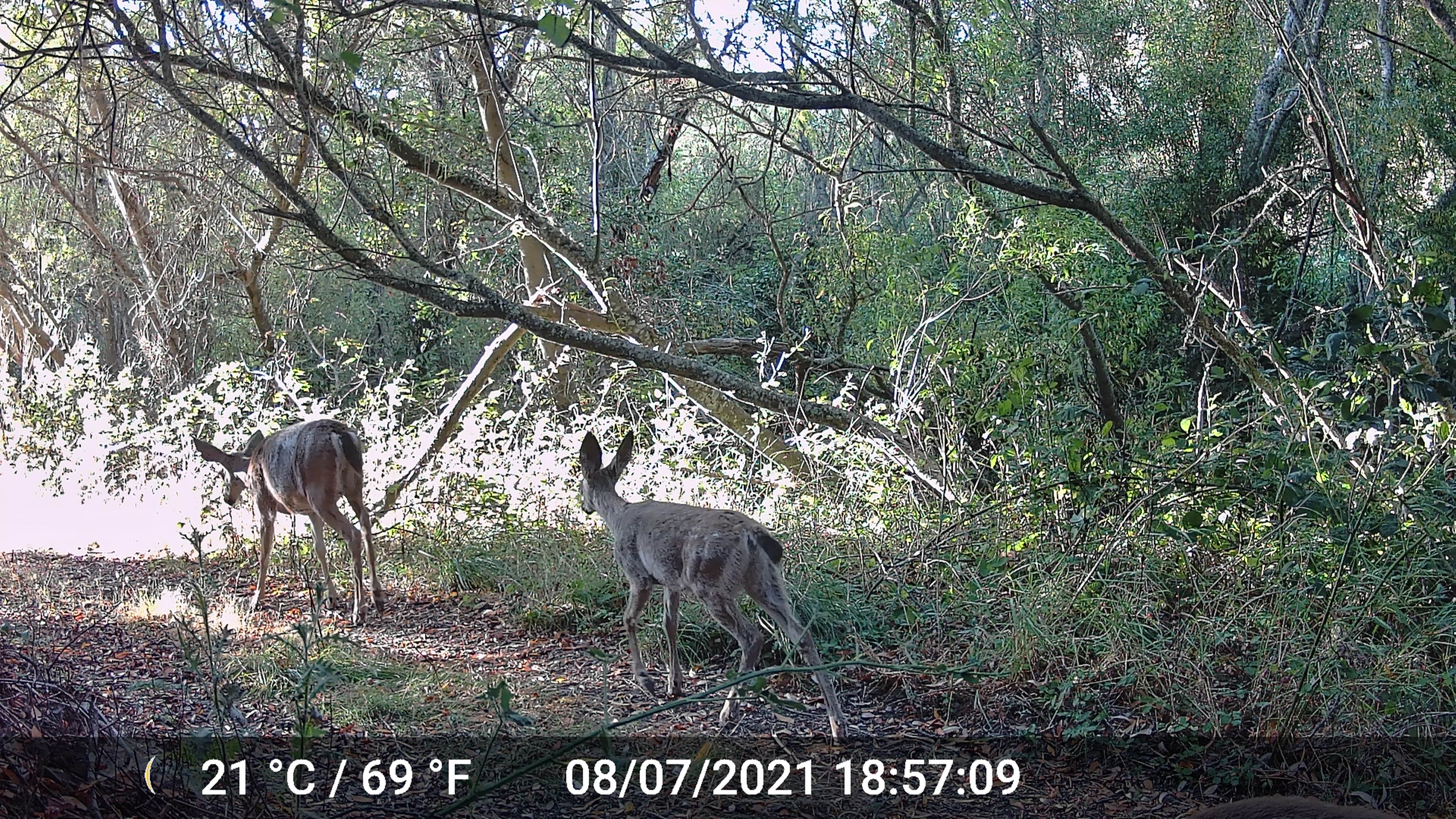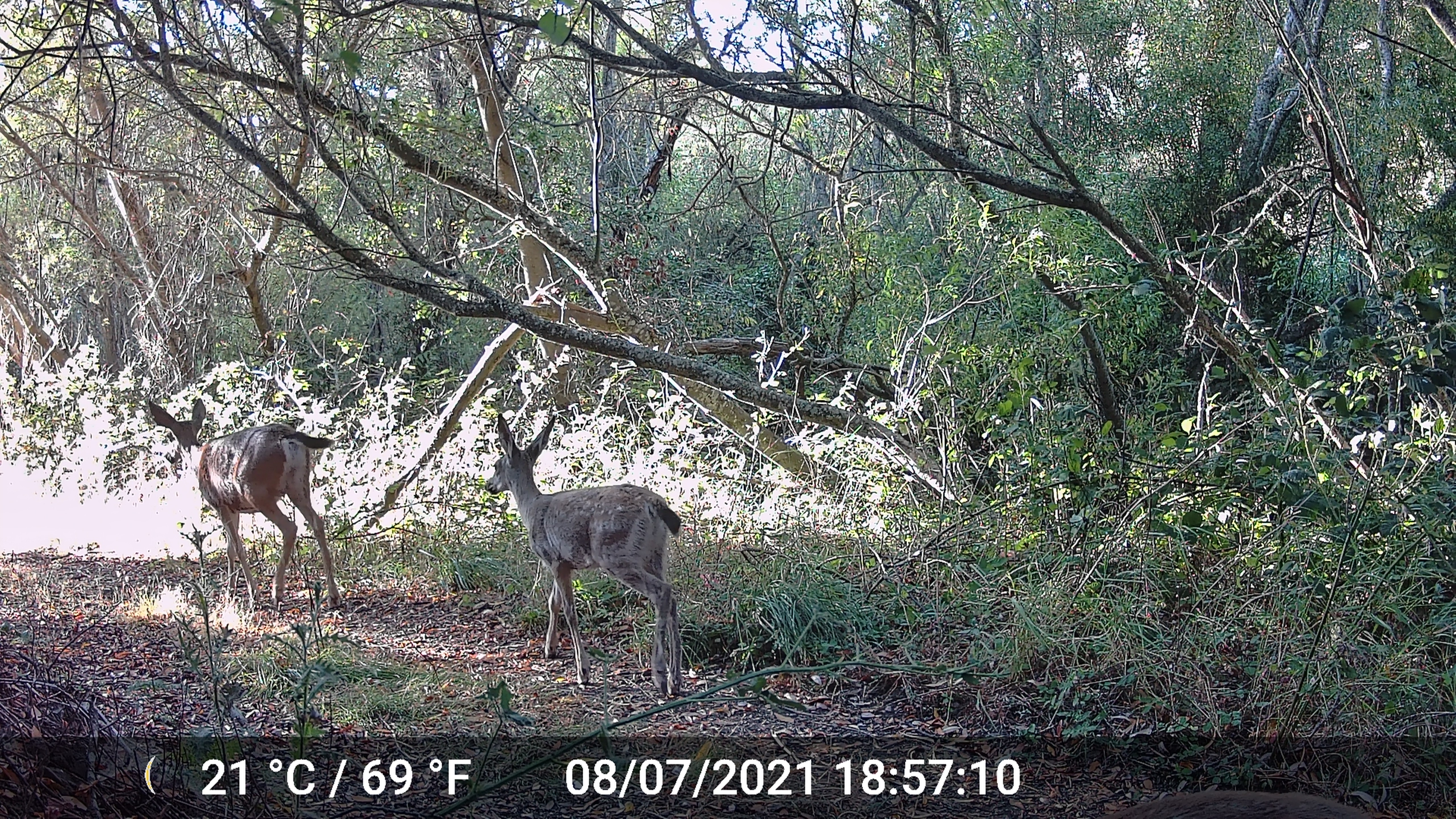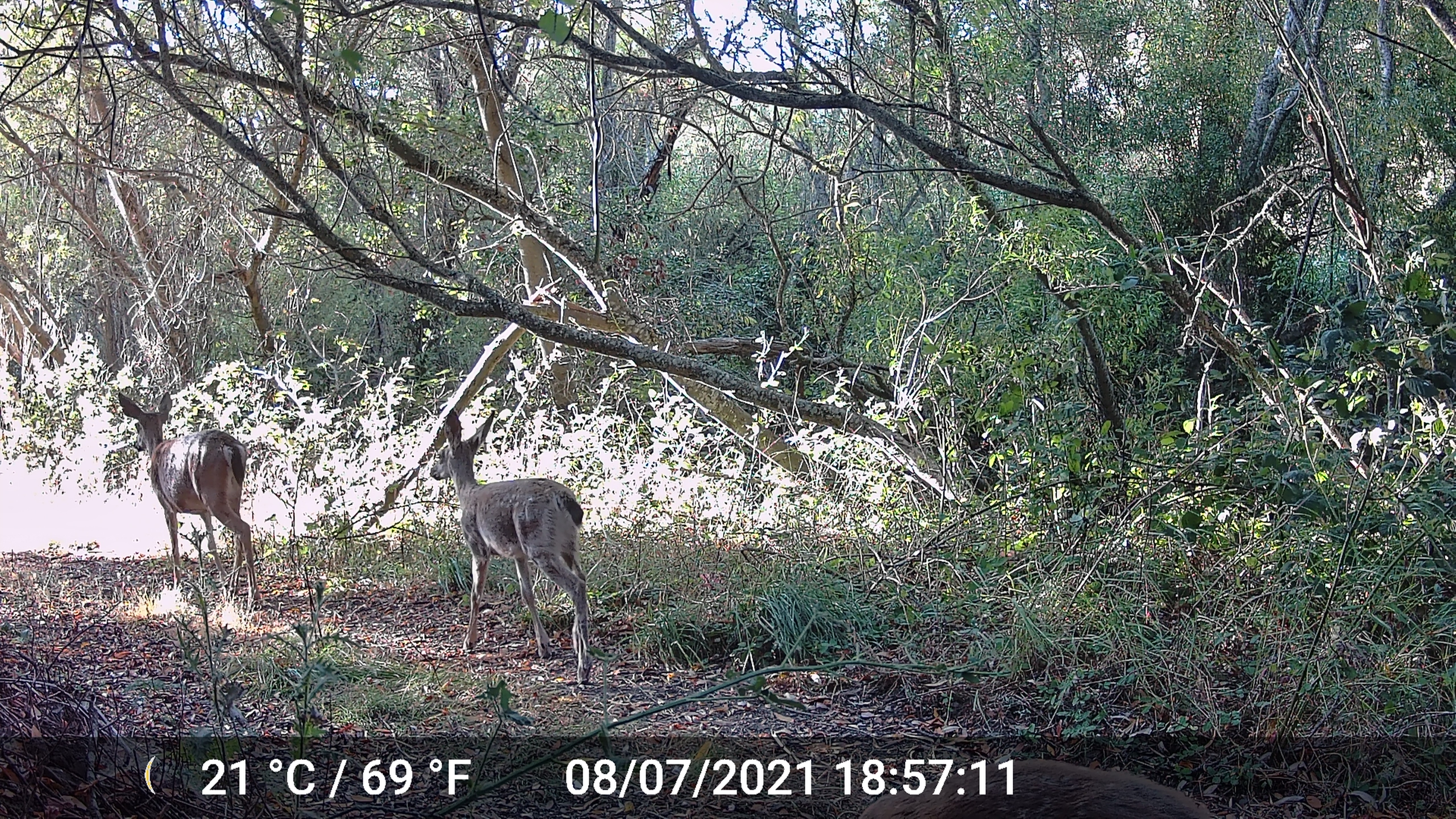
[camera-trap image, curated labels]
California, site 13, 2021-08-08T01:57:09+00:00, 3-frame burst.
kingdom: Animalia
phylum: Chordata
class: Mammalia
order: Artiodactyla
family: Cervidae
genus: Odocoileus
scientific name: Odocoileus hemionus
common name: mule deer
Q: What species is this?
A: Mule deer (Odocoileus hemionus).